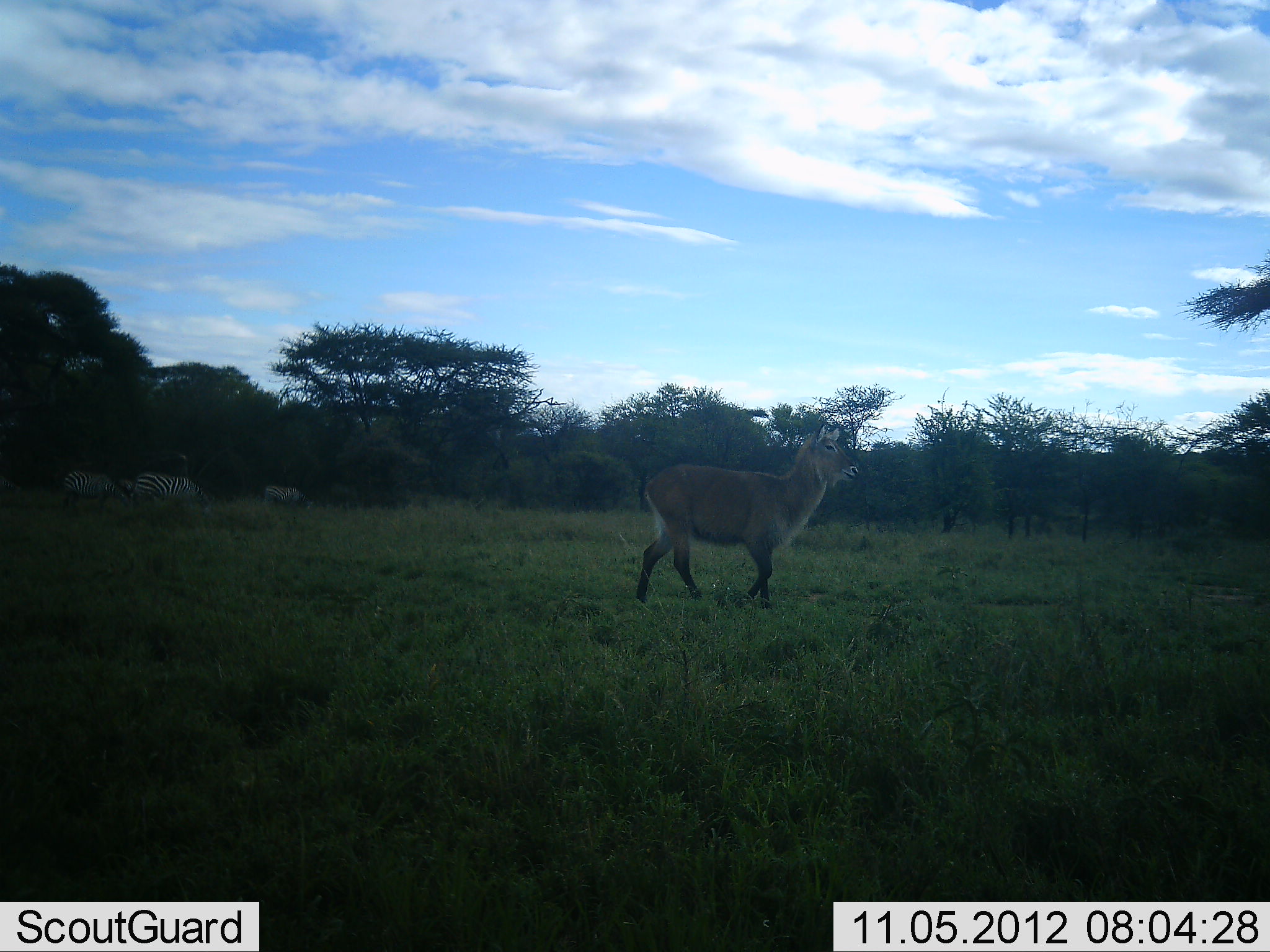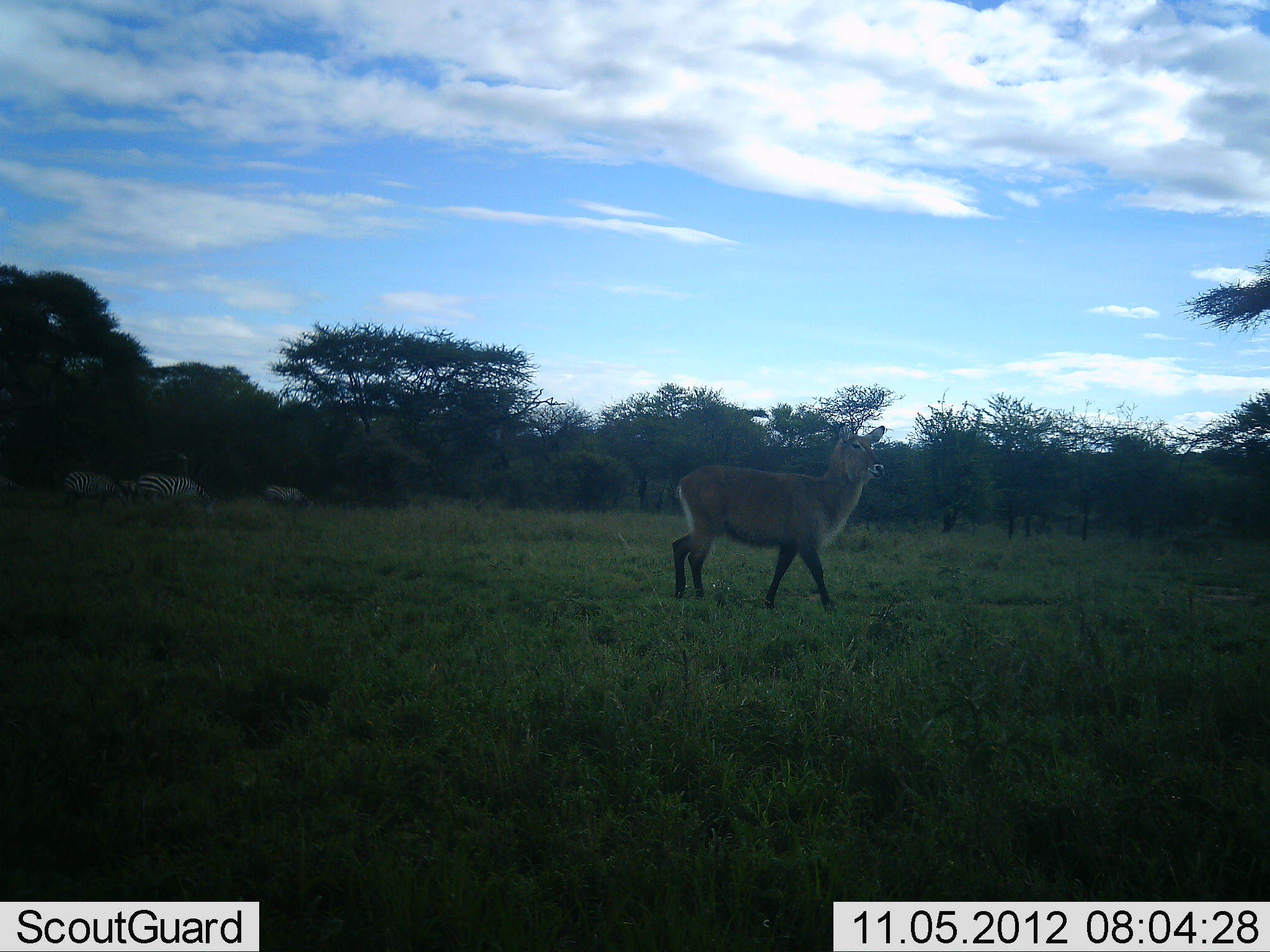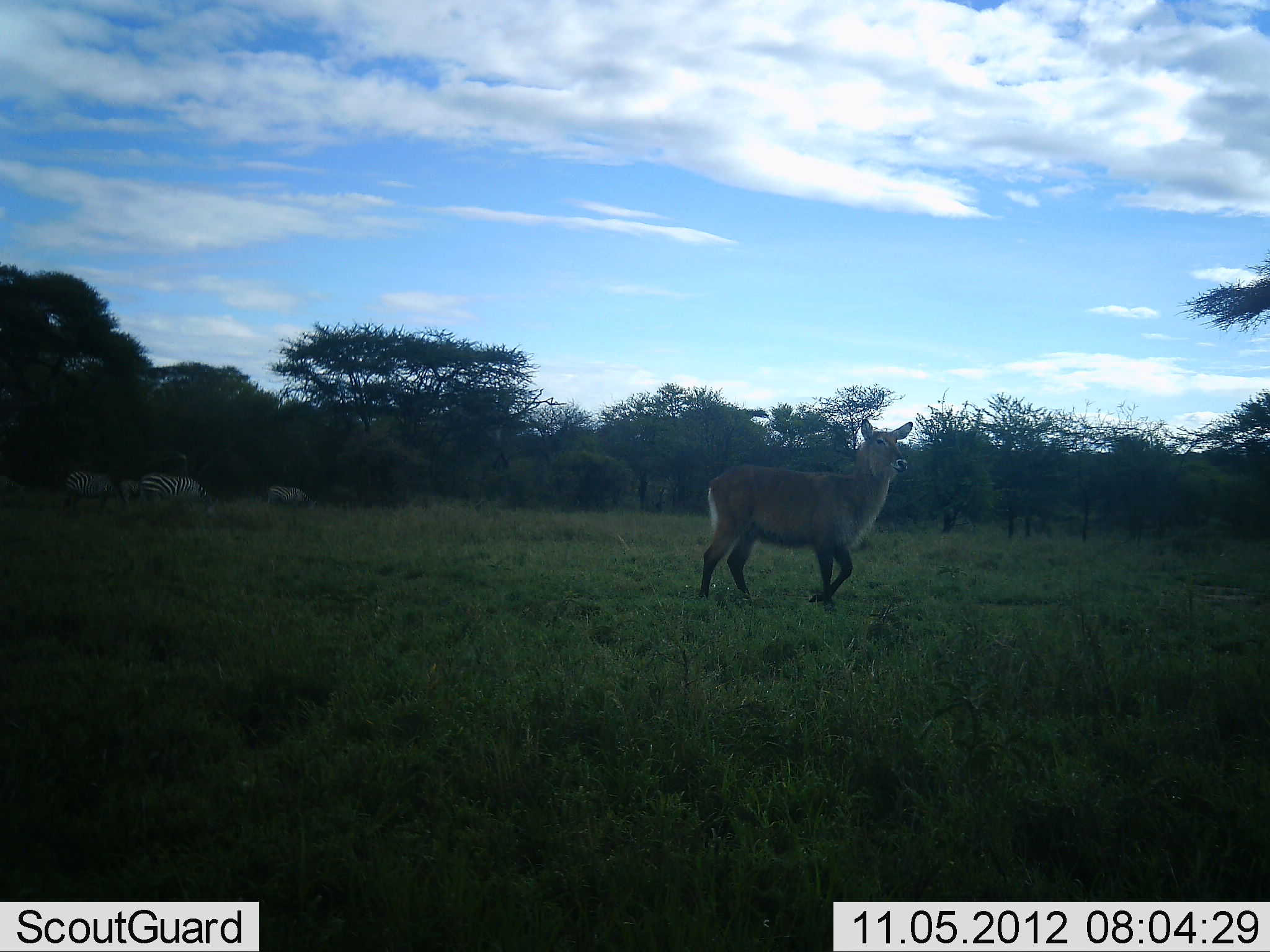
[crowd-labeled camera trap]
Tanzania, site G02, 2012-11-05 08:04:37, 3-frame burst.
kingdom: Animalia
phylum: Chordata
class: Mammalia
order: Artiodactyla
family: Bovidae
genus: Kobus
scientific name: Kobus ellipsiprymnus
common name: waterbuck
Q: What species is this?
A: Waterbuck (Kobus ellipsiprymnus).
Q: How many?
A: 1.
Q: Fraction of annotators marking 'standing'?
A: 29%.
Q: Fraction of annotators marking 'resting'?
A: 0%.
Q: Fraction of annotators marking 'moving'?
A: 71%.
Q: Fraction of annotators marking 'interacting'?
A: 0%.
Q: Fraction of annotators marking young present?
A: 0%.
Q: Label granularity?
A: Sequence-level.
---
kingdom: Animalia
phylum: Chordata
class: Mammalia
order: Perissodactyla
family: Equidae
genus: Equus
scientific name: Equus quagga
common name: plains zebra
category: zebra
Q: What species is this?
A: Zebra (plains zebra) (Equus quagga).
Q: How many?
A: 4.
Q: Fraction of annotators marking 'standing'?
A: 57%.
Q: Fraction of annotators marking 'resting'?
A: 0%.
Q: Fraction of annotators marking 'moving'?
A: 21%.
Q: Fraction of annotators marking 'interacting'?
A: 0%.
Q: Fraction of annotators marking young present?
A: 7%.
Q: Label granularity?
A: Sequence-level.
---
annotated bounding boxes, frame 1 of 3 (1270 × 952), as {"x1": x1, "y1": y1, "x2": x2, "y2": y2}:
animal: {"x1": 632, "y1": 424, "x2": 862, "y2": 613}; {"x1": 119, "y1": 471, "x2": 216, "y2": 516}; {"x1": 62, "y1": 468, "x2": 119, "y2": 506}; {"x1": 261, "y1": 479, "x2": 317, "y2": 510}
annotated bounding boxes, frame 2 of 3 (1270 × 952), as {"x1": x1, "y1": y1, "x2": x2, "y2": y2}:
animal: {"x1": 670, "y1": 421, "x2": 888, "y2": 615}; {"x1": 130, "y1": 470, "x2": 217, "y2": 518}; {"x1": 61, "y1": 469, "x2": 135, "y2": 512}; {"x1": 261, "y1": 479, "x2": 317, "y2": 510}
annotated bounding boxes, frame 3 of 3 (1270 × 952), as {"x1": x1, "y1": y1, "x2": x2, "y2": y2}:
animal: {"x1": 696, "y1": 419, "x2": 915, "y2": 606}; {"x1": 137, "y1": 471, "x2": 217, "y2": 517}; {"x1": 61, "y1": 470, "x2": 128, "y2": 511}; {"x1": 265, "y1": 482, "x2": 321, "y2": 513}